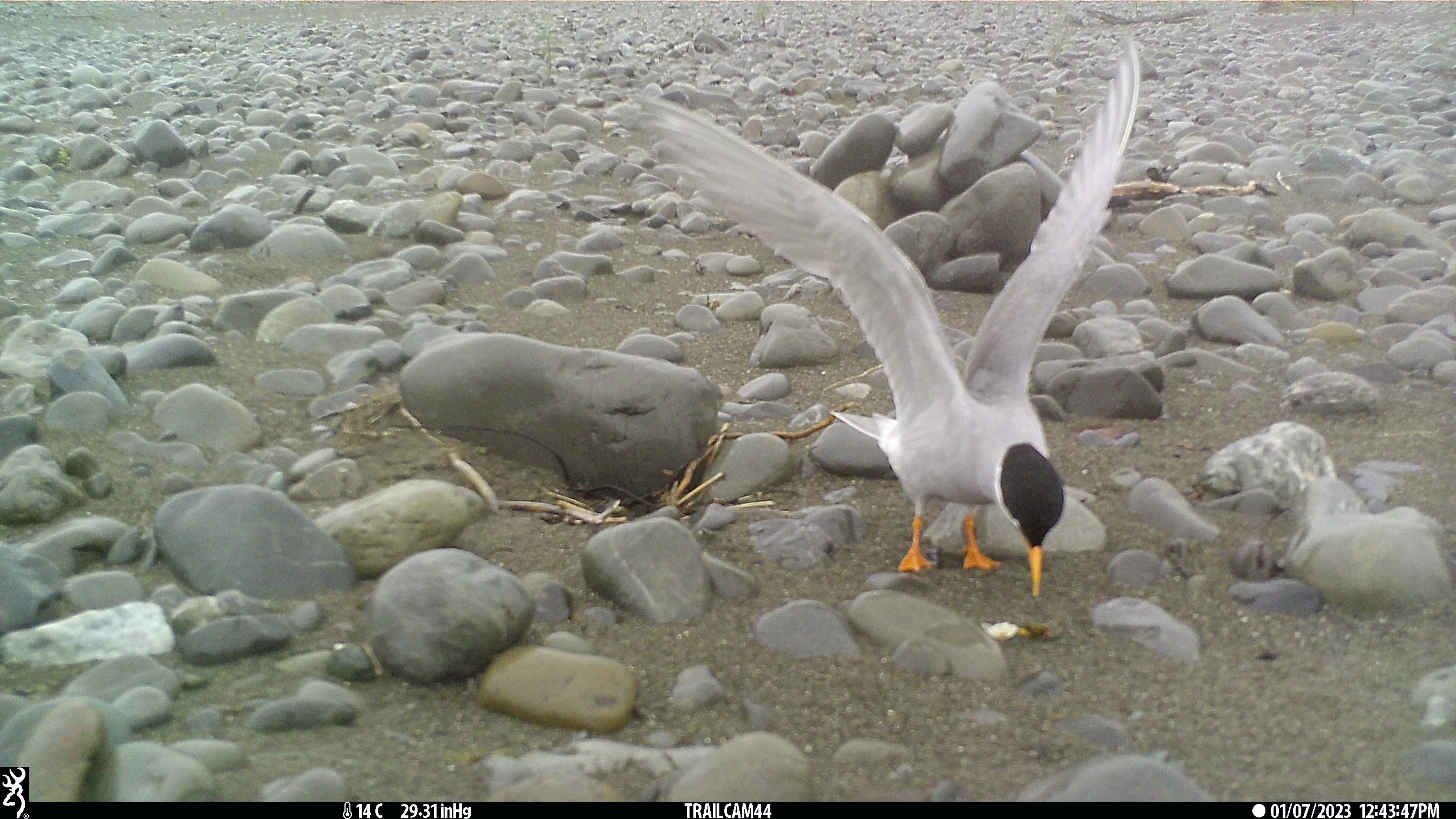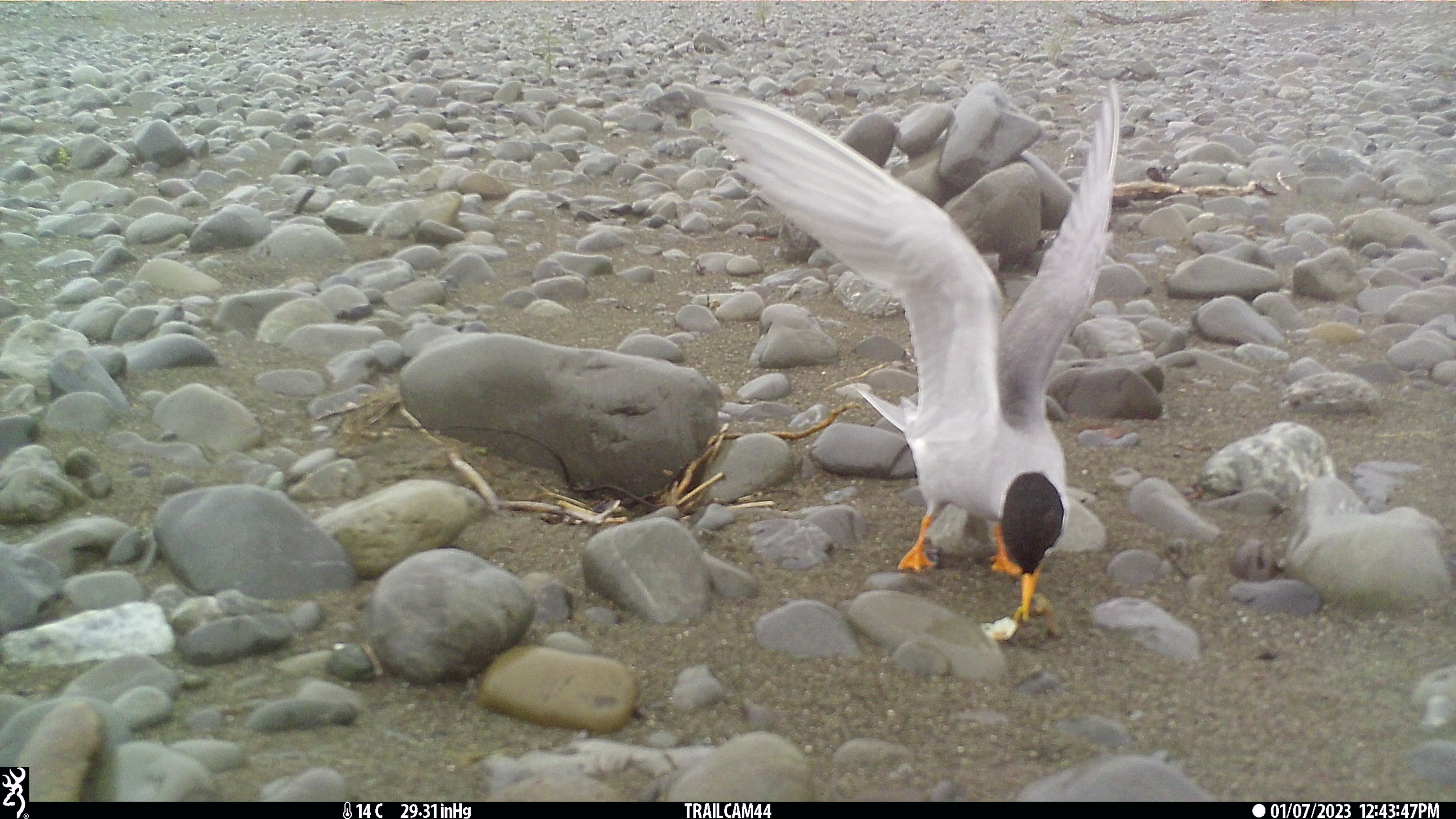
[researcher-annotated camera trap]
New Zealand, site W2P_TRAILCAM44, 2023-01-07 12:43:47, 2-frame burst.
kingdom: Animalia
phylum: Chordata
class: Aves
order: Charadriiformes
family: Laridae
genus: Chlidonias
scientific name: Chlidonias albostriatus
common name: black-fronted tern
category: black fronted tern